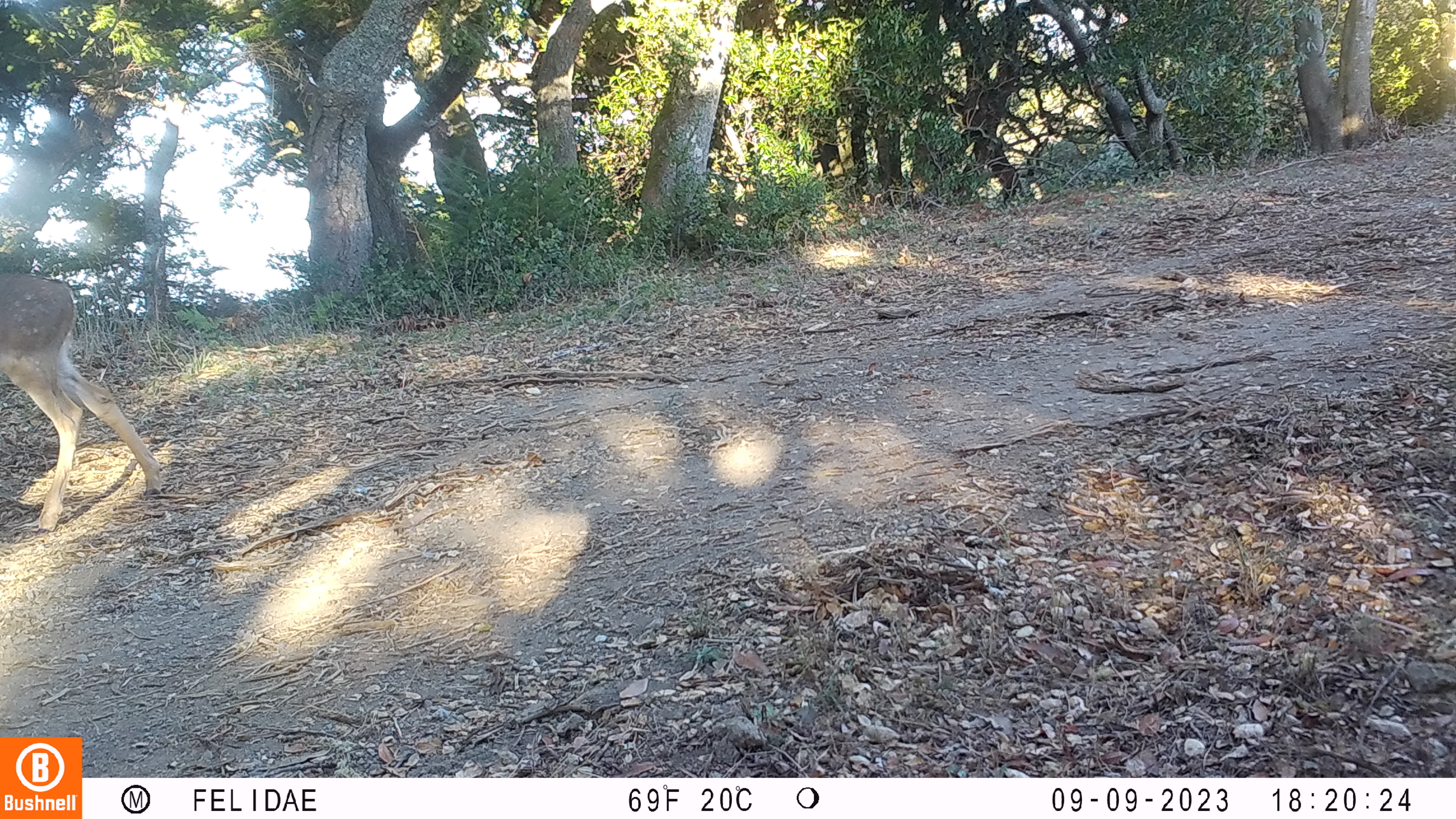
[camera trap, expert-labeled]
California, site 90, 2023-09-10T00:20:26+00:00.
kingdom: Animalia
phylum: Chordata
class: Mammalia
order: Artiodactyla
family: Cervidae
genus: Odocoileus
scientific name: Odocoileus hemionus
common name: mule deer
Mule deer (Odocoileus hemionus).